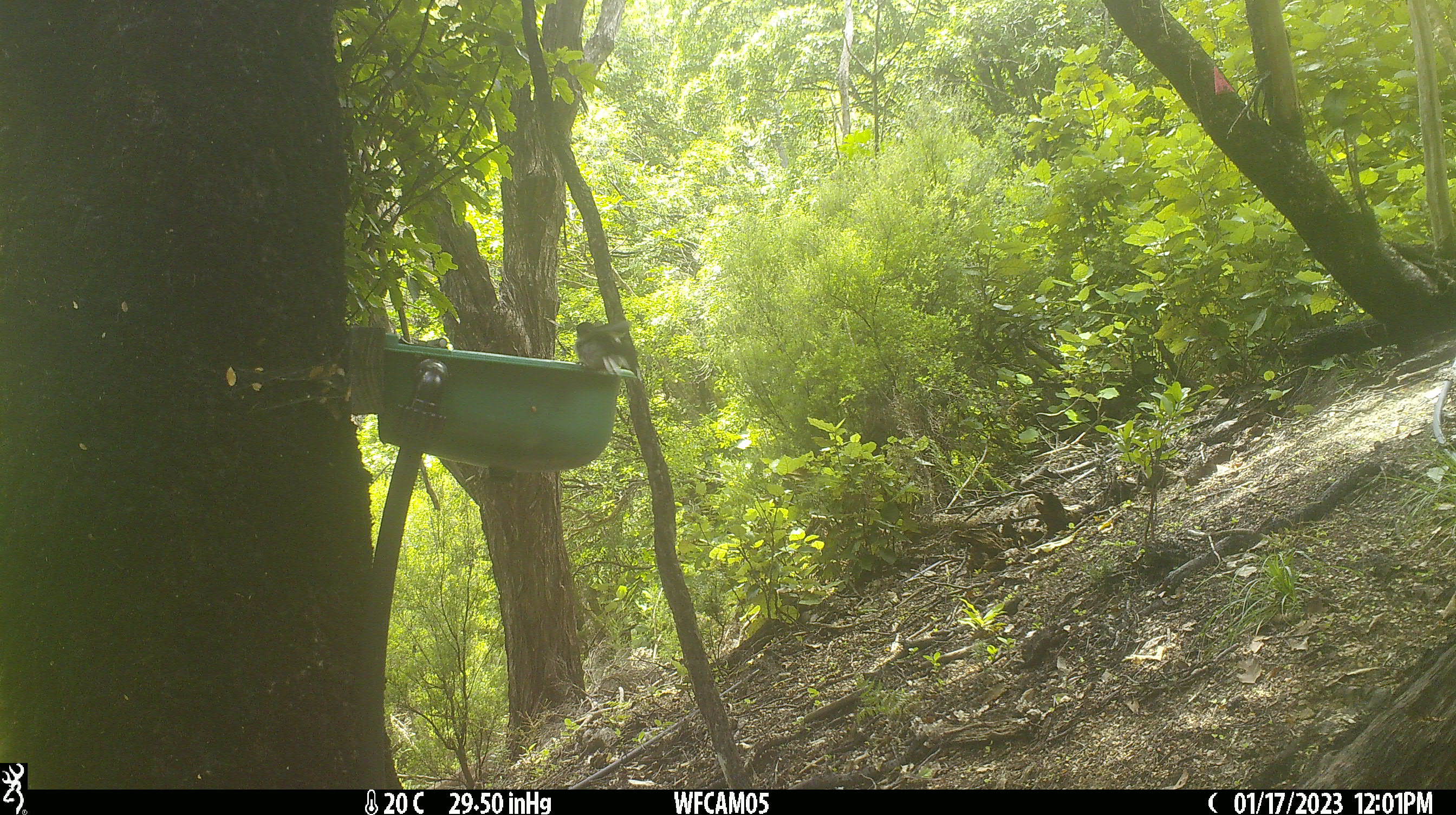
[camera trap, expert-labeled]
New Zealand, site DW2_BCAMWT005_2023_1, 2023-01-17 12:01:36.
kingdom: Animalia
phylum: Chordata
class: Aves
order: Passeriformes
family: Petroicidae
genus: Petroica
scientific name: Petroica macrocephala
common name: tomtit